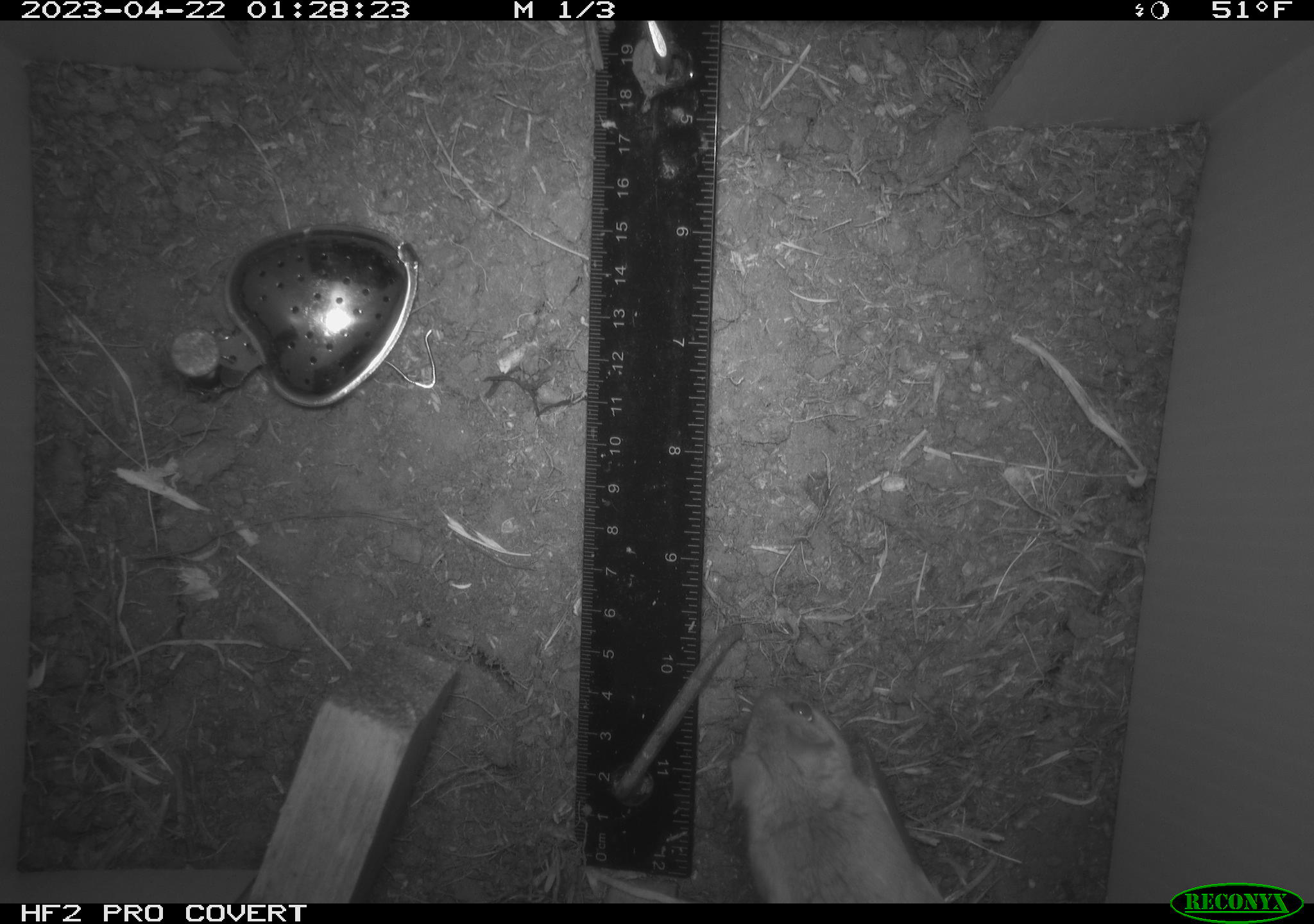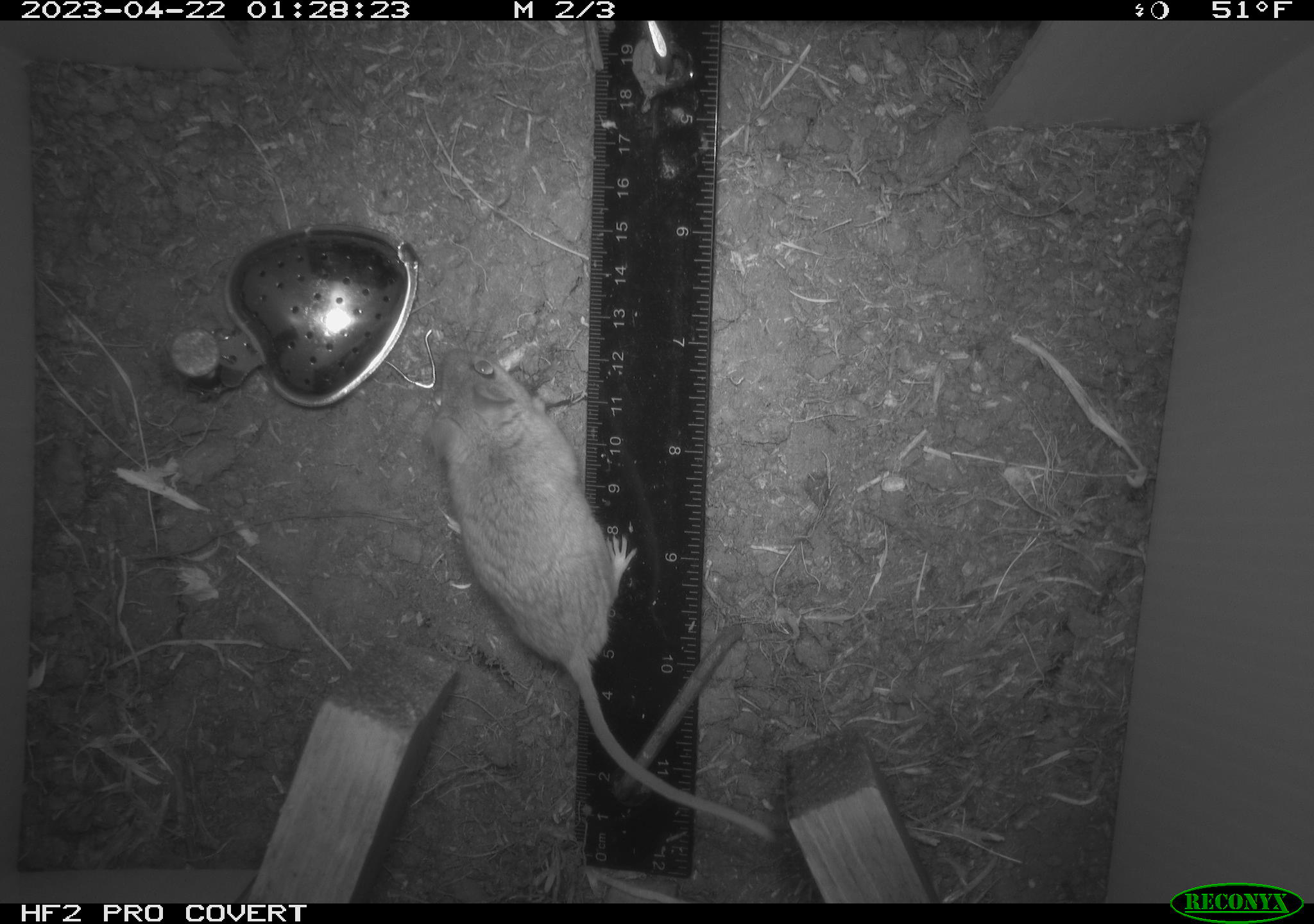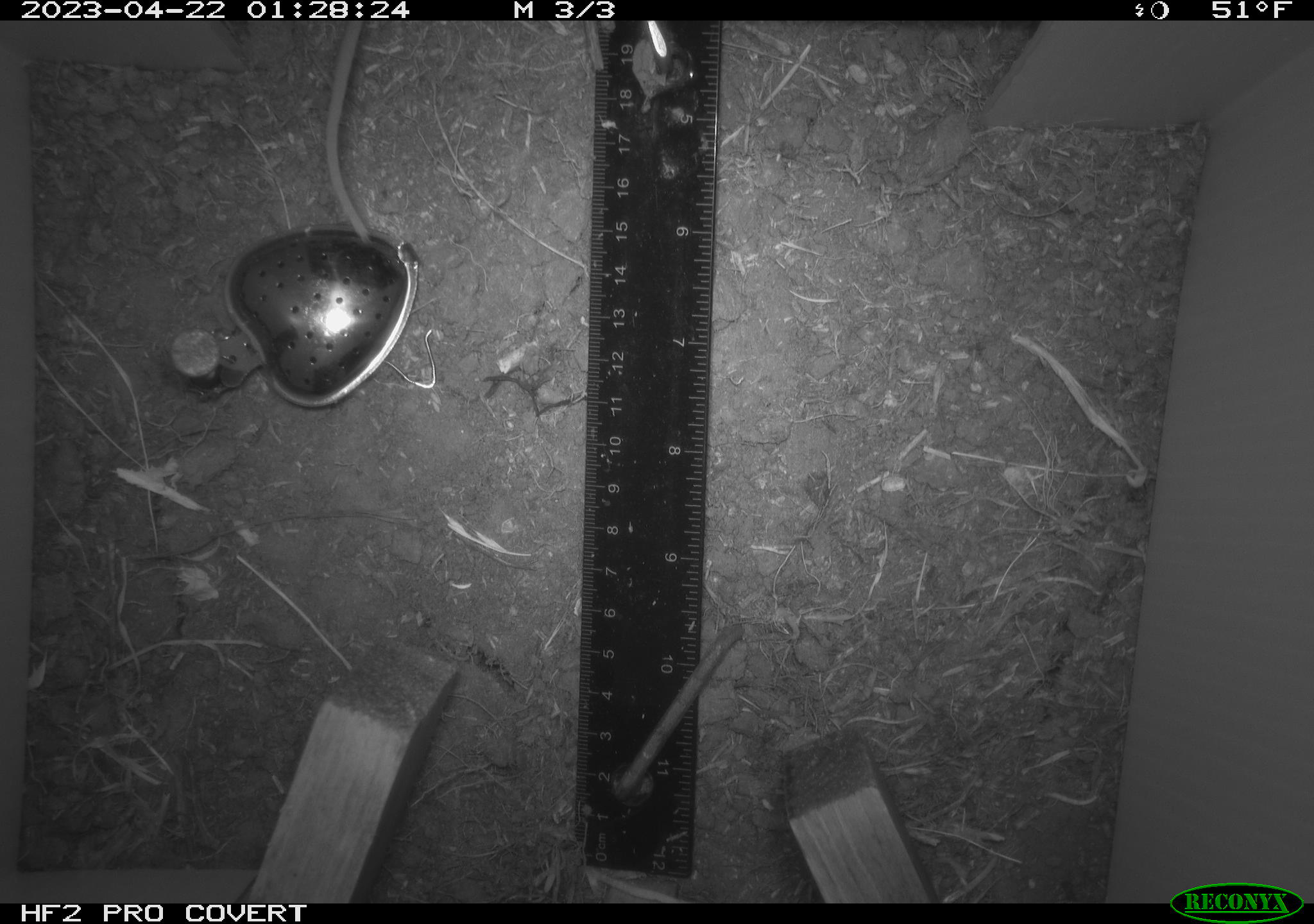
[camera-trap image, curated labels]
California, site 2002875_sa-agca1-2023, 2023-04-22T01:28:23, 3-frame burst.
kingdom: Animalia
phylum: Chordata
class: Mammalia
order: Rodentia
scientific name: Rodentia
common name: mouse species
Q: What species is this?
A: Mouse species (Rodentia).